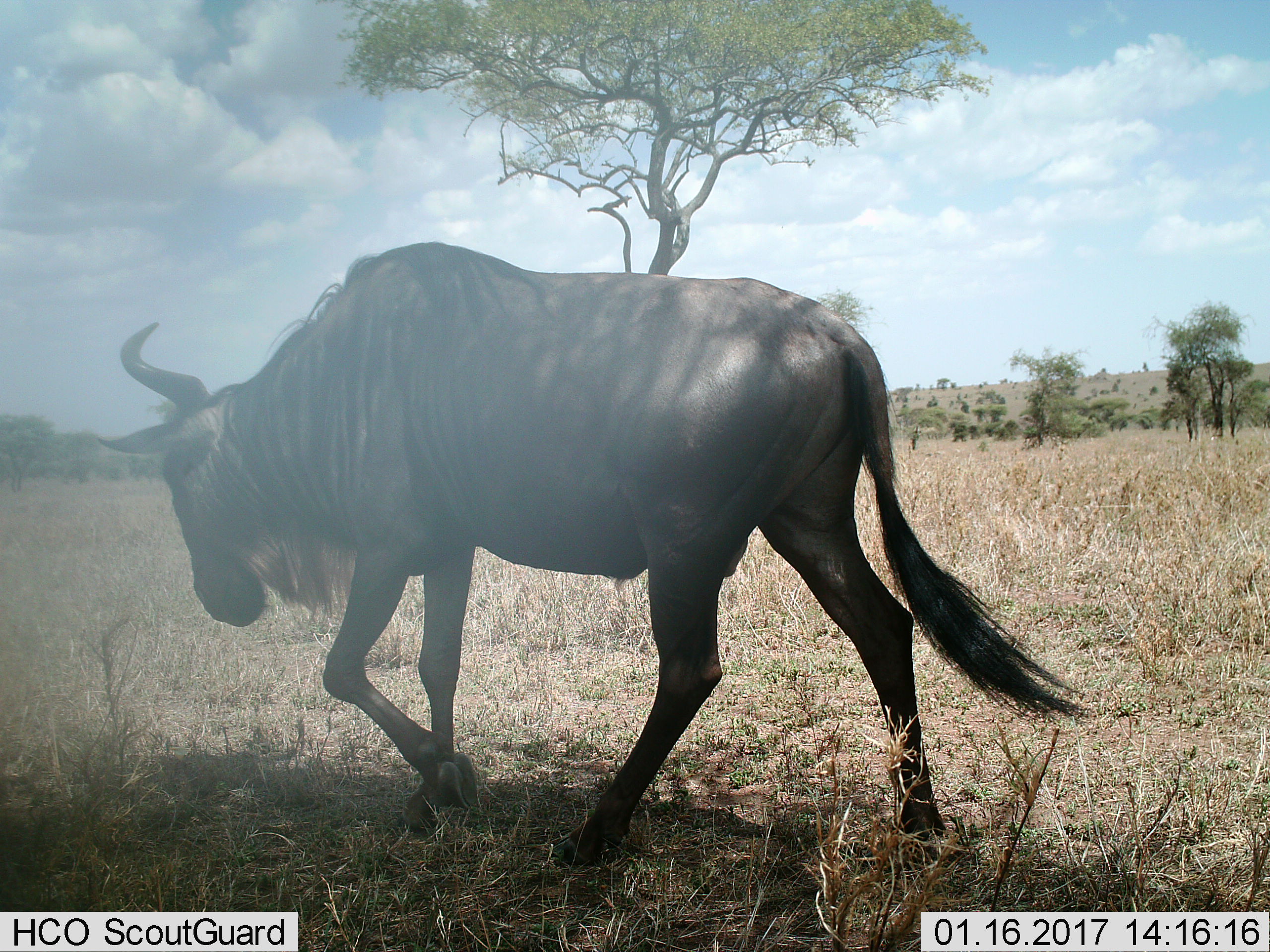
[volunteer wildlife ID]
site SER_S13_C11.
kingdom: Animalia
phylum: Chordata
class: Mammalia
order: Artiodactyla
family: Bovidae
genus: Connochaetes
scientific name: Connochaetes taurinus taurinus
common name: blue wildebeest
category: wildebeestblue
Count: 1.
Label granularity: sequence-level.